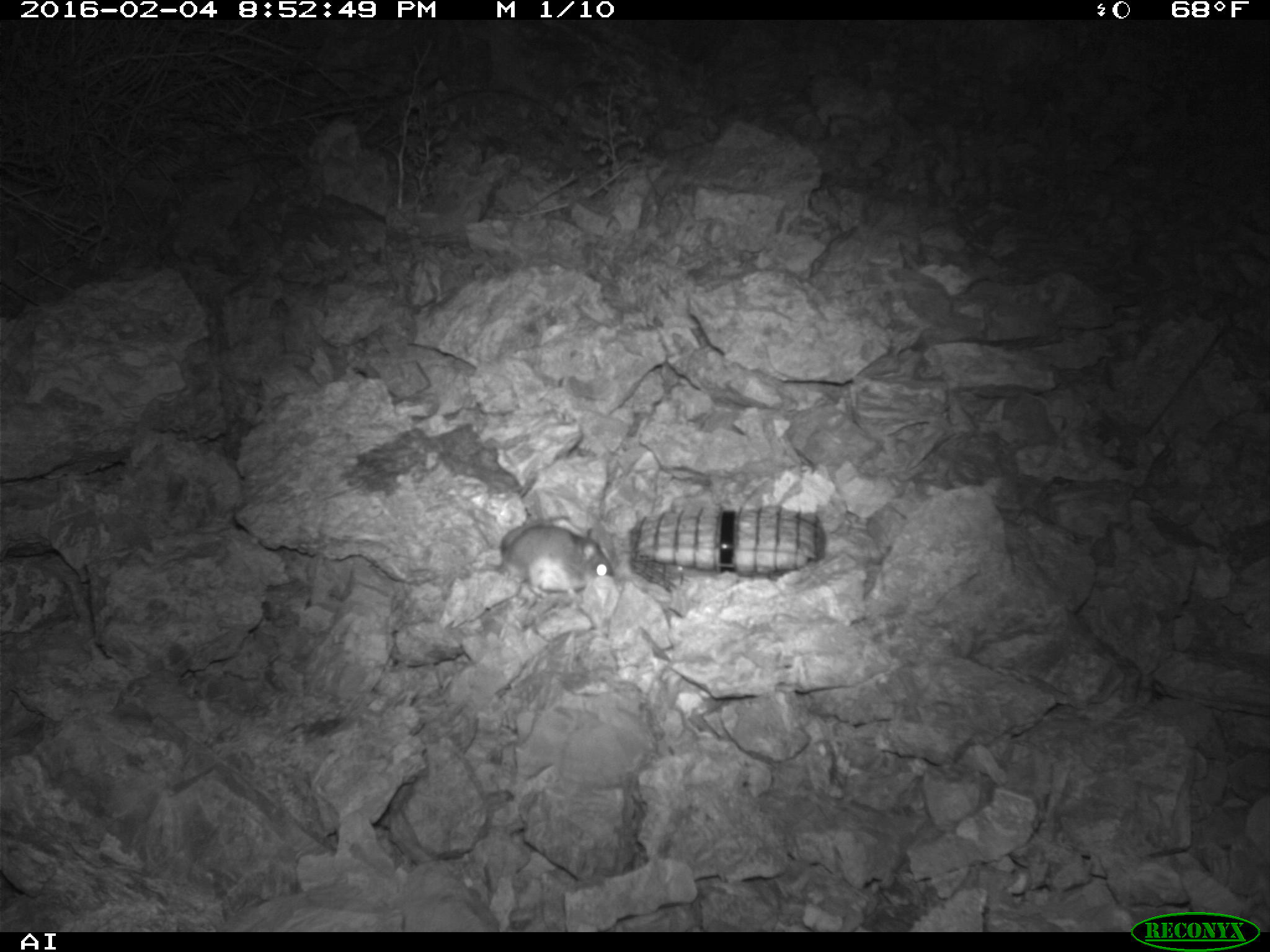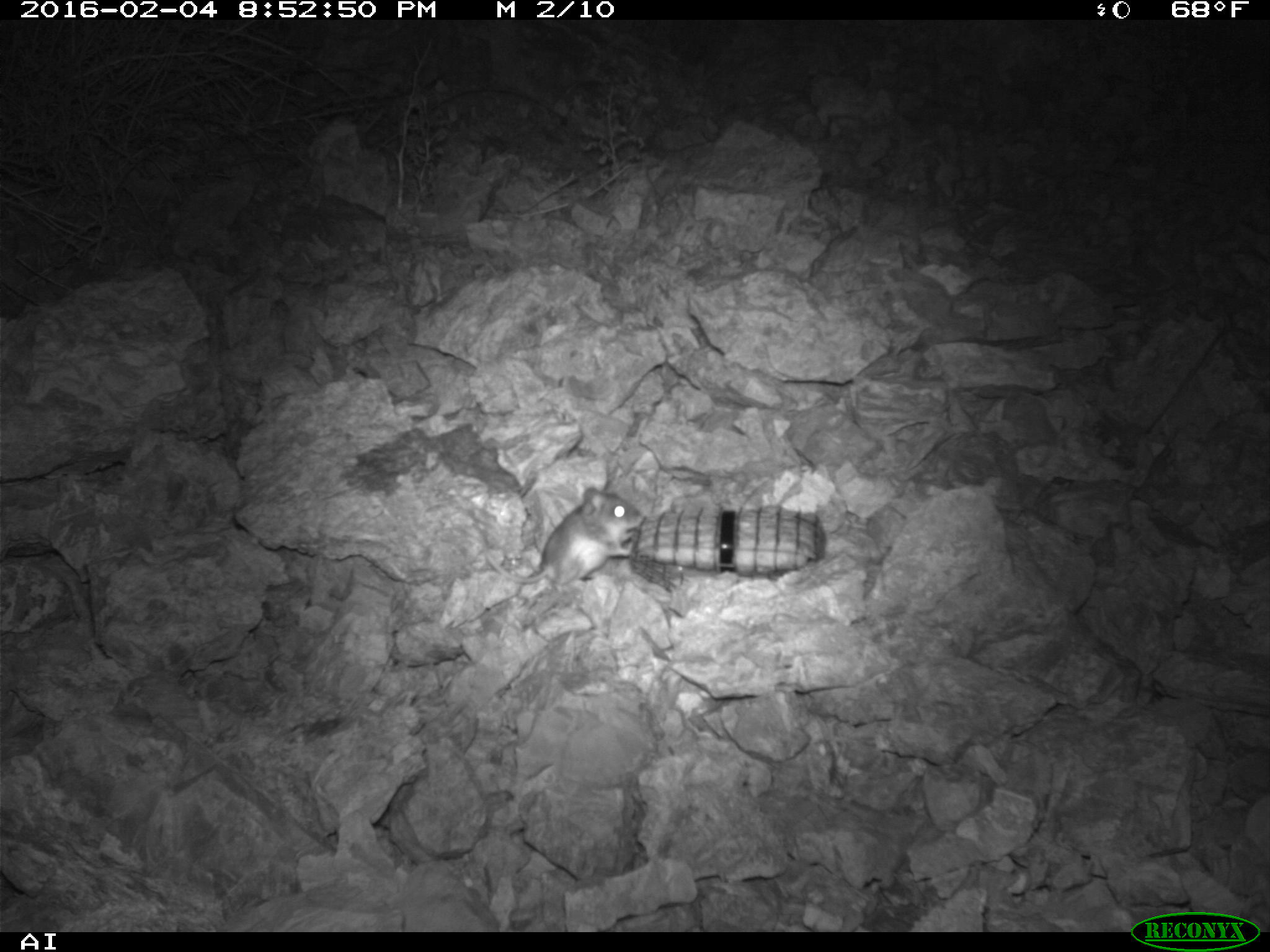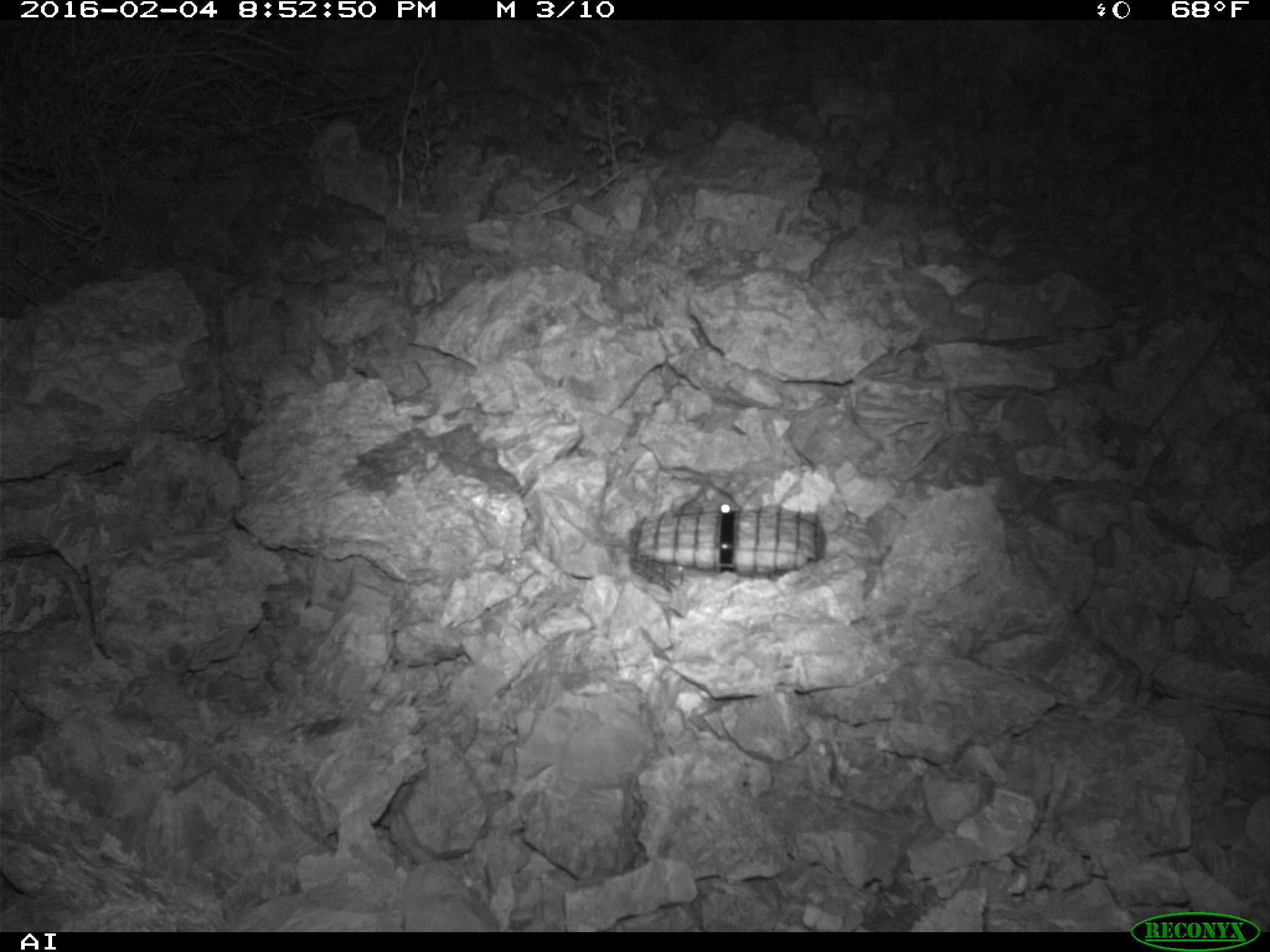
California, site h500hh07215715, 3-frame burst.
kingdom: Animalia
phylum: Chordata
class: Mammalia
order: Rodentia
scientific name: Rodentia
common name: rodent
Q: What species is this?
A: Rodent (Rodentia).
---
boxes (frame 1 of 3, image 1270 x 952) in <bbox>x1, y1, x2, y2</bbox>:
rodent: <bbox>499, 514, 613, 599</bbox>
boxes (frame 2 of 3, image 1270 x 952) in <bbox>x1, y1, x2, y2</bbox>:
rodent: <bbox>487, 484, 645, 603</bbox>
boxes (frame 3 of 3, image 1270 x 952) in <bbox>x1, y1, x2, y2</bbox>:
rodent: <bbox>671, 482, 742, 516</bbox>